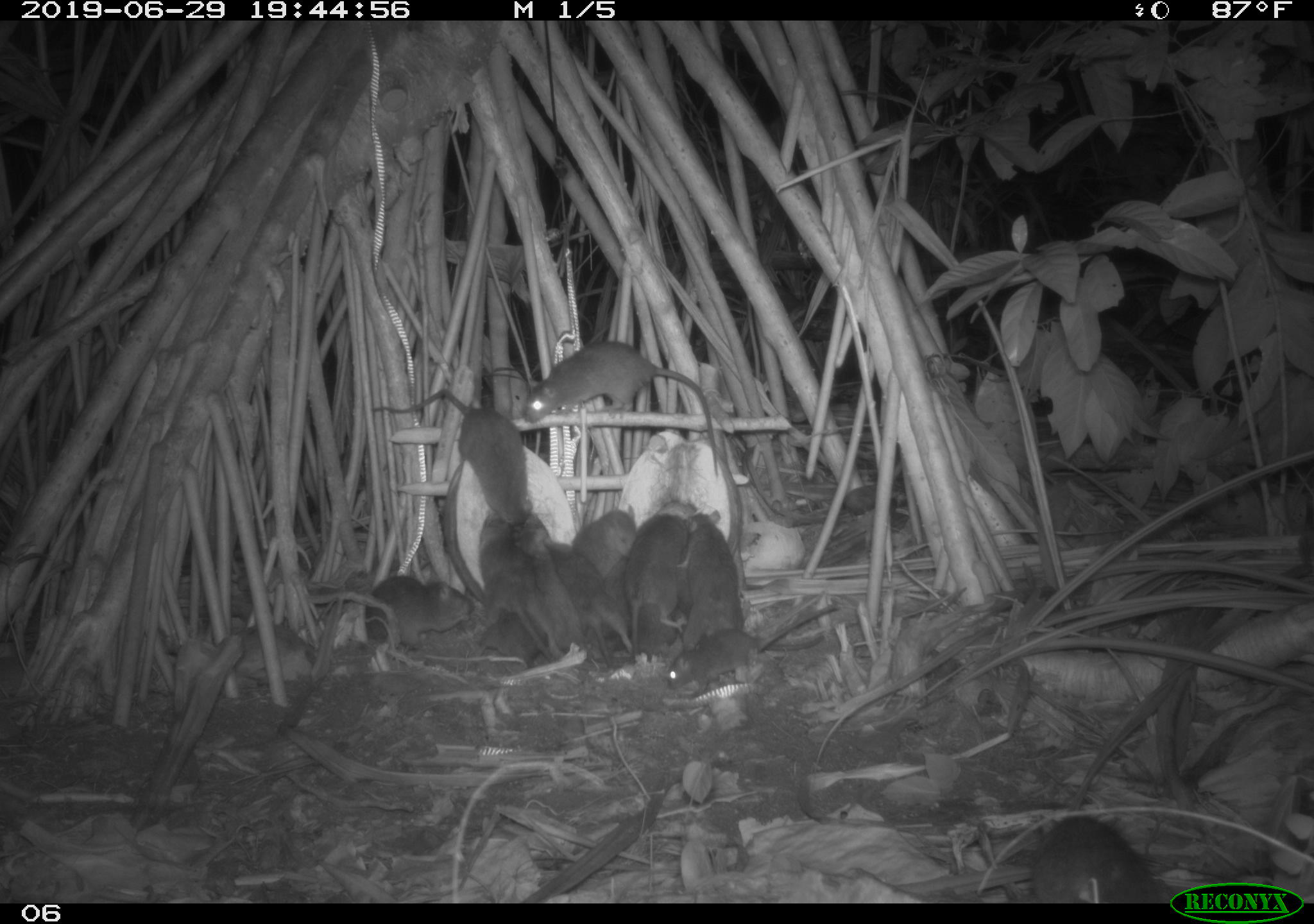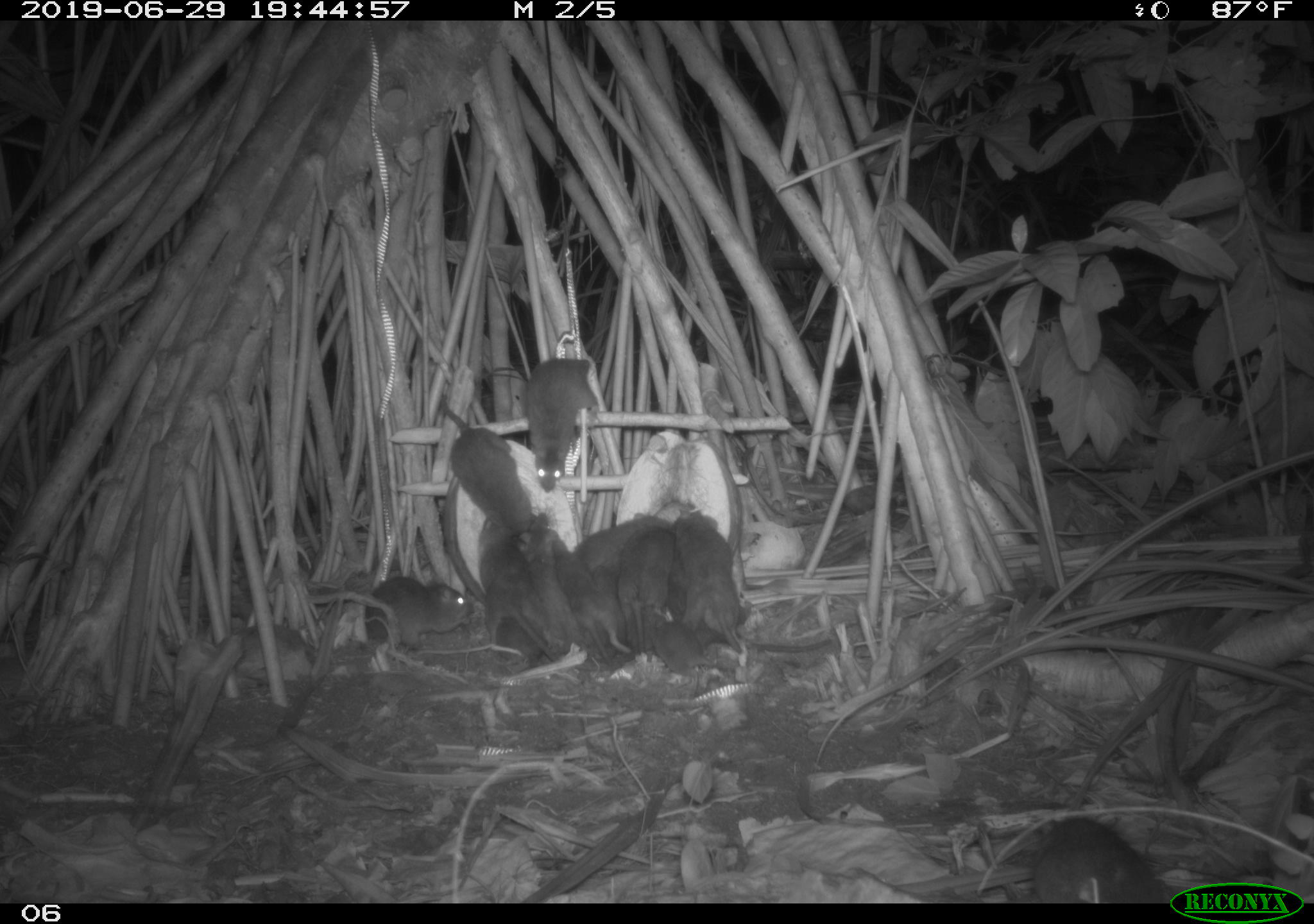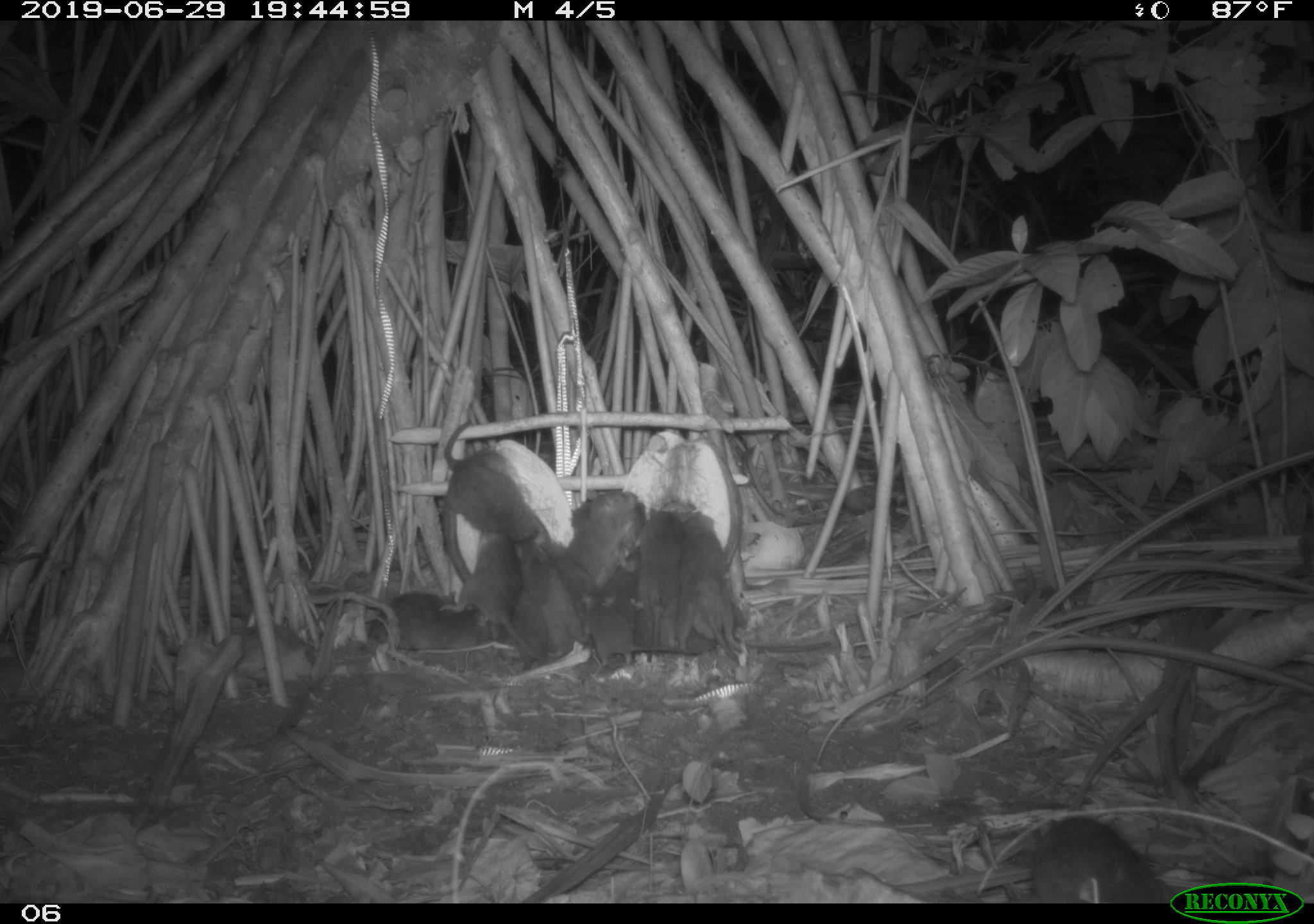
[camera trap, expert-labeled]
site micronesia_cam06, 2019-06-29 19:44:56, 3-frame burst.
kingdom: Animalia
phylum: Chordata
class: Mammalia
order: Rodentia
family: Muridae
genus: Rattus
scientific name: Rattus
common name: rat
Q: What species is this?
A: Rat (Rattus).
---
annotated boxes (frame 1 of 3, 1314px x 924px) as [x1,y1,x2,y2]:
rat: [523,340,724,479]; [367,388,539,527]; [686,506,825,658]; [664,604,838,702]; [1026,805,1168,901]; [545,543,635,687]; [361,574,483,653]; [475,513,548,637]; [629,511,698,639]; [517,515,580,644]; [574,502,643,593]; [622,601,689,672]; [476,609,541,679]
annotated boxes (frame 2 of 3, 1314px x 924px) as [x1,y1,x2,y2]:
rat: [665,540,836,663]; [435,389,543,550]; [1005,810,1168,901]; [510,520,602,667]; [667,506,754,646]; [555,531,629,667]; [361,575,479,655]; [527,356,601,483]; [481,522,530,661]; [581,508,660,570]; [654,622,728,686]; [633,526,673,635]; [580,568,624,667]; [622,597,674,665]; [495,619,549,669]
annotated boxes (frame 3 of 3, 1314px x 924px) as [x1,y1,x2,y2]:
rat: [441,416,555,558]; [440,524,536,667]; [1029,816,1174,905]; [617,499,690,664]; [680,502,749,660]; [364,584,507,660]; [506,535,576,682]; [680,597,837,656]; [583,590,696,671]; [545,543,612,658]; [574,488,649,588]; [602,552,665,664]